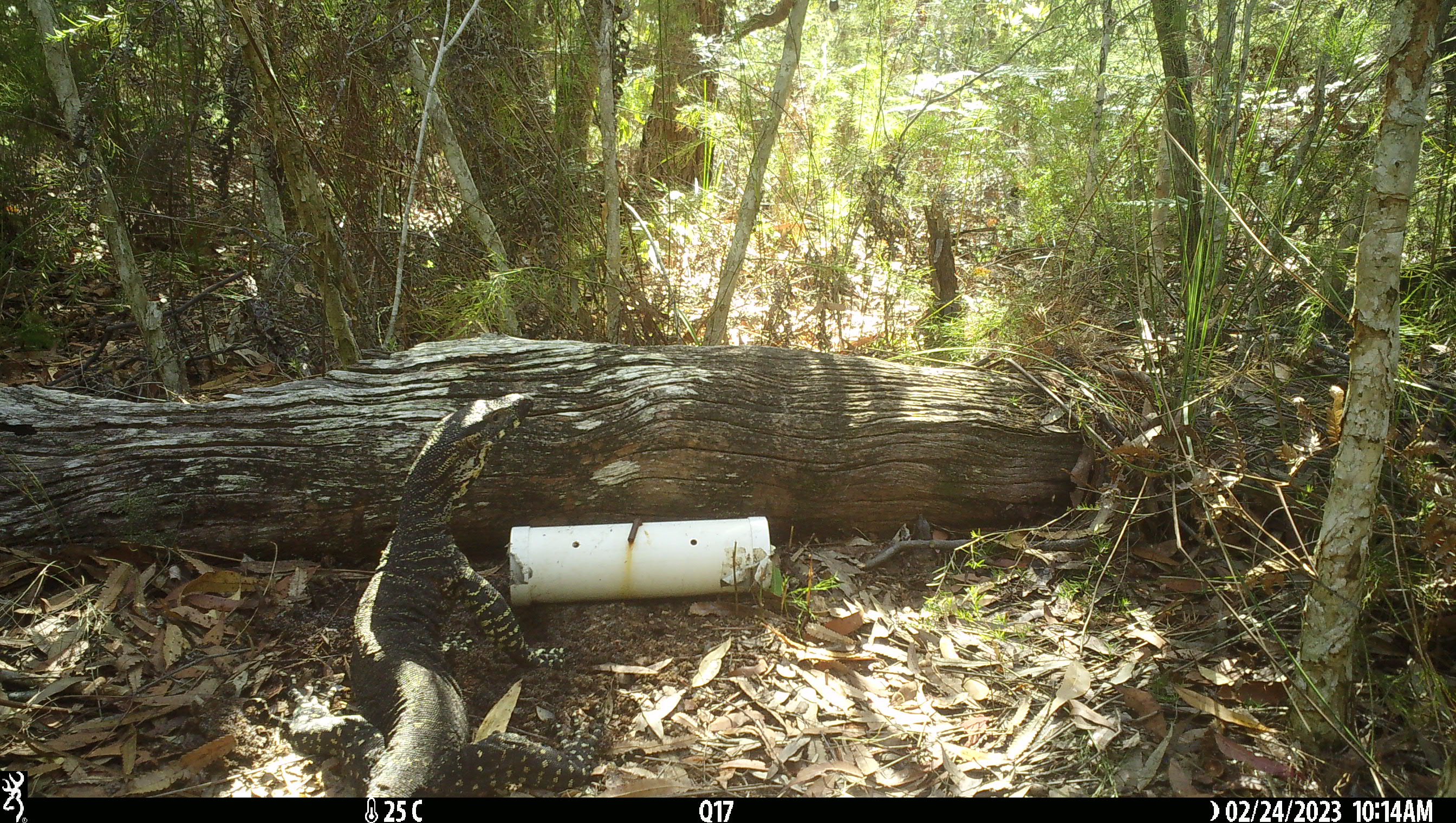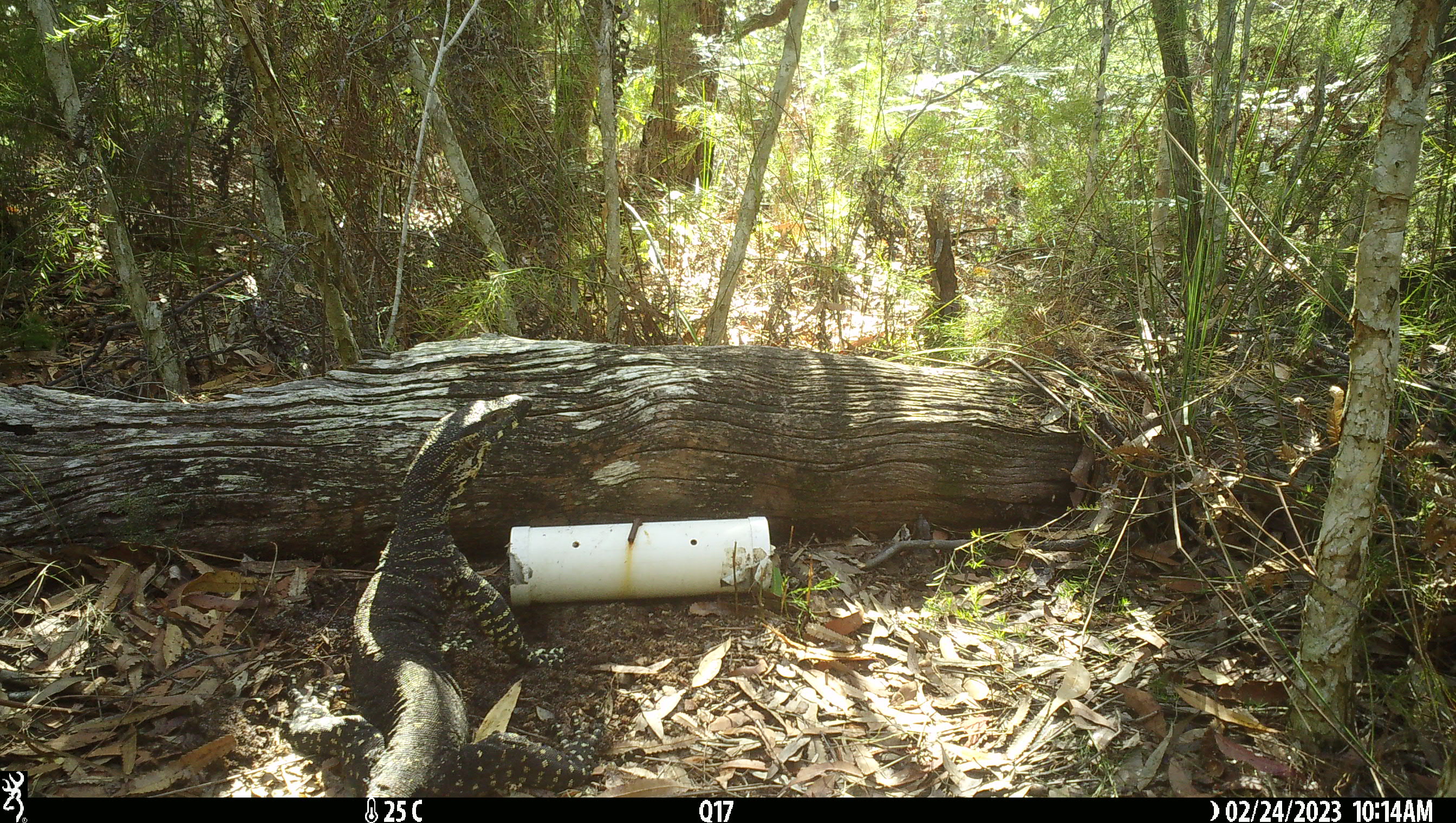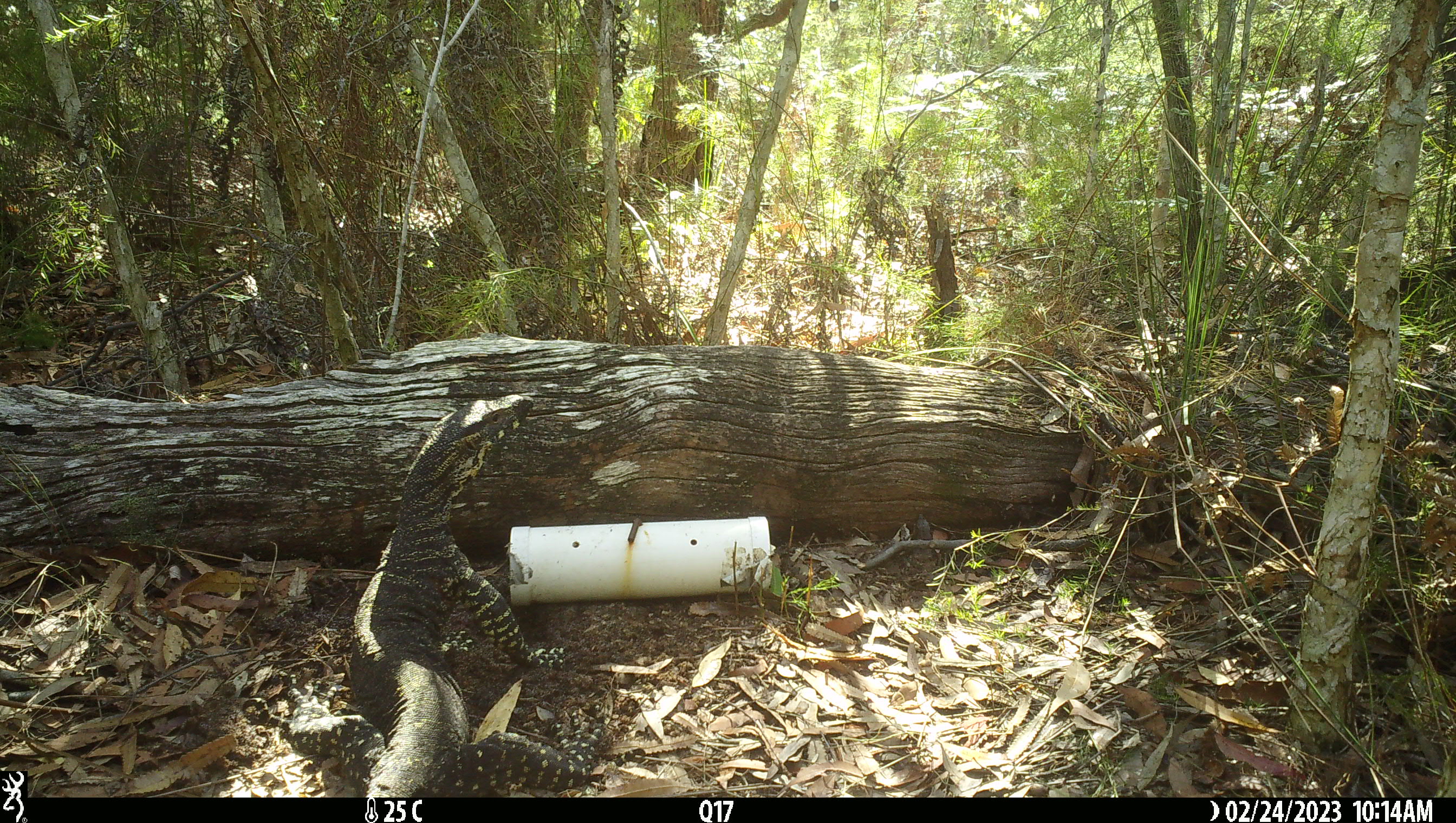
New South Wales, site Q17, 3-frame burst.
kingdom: Animalia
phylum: Chordata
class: Reptilia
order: Squamata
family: Varanidae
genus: Varanus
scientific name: Varanus varius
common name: lace monitor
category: goanna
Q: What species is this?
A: Goanna (lace monitor) (Varanus varius).